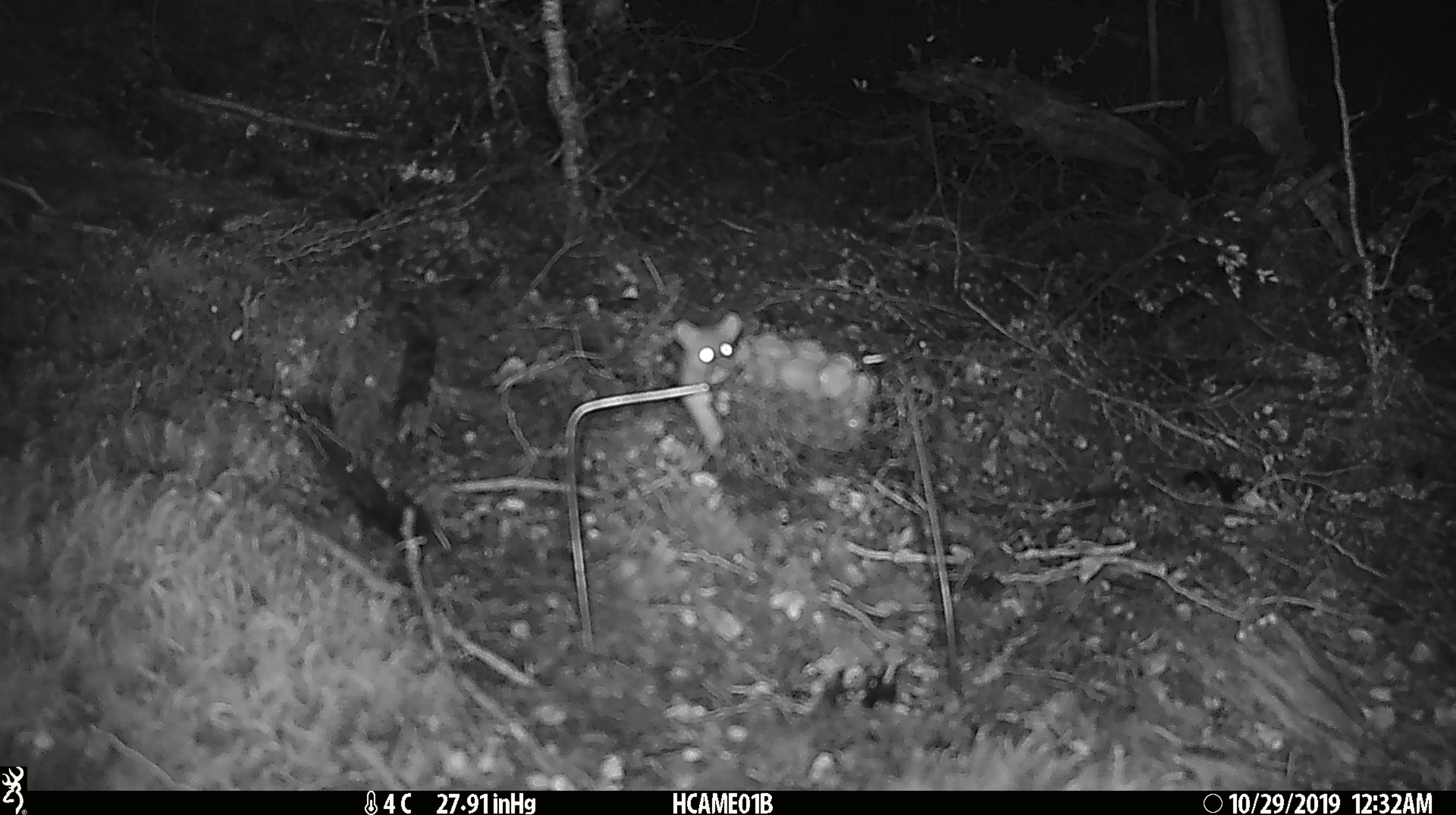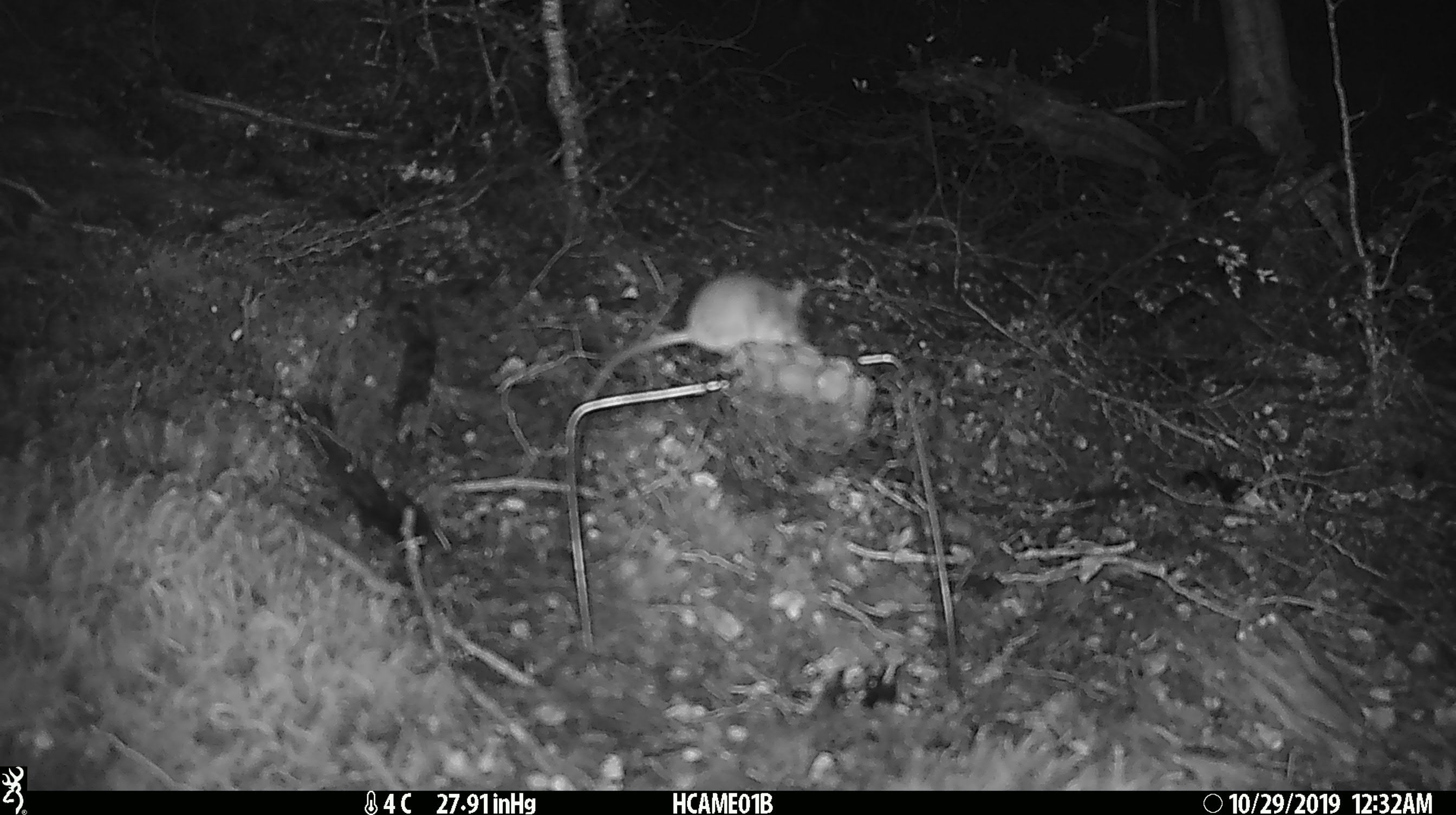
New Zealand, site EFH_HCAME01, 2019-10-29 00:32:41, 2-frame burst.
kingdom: Animalia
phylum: Chordata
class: Mammalia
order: Rodentia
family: Muridae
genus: Mus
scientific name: Mus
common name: mouse